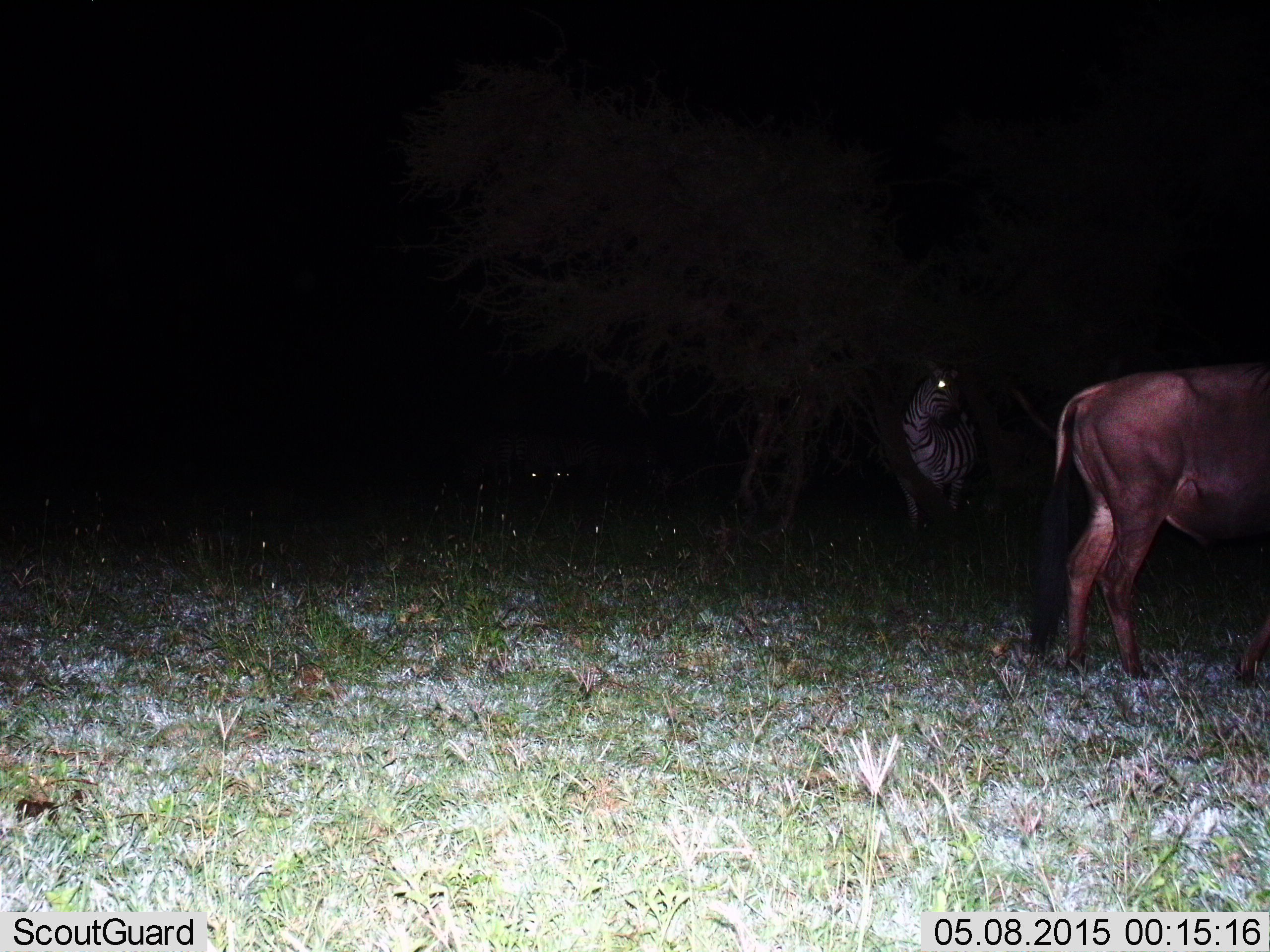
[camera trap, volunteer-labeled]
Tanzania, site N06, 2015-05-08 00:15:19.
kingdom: Animalia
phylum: Chordata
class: Mammalia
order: Artiodactyla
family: Bovidae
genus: Connochaetes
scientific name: Connochaetes taurinus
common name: blue wildebeest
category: wildebeest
Wildebeest (blue wildebeest) (Connochaetes taurinus), count 1. Behavior (volunteer vote fractions): standing 87%, resting 0%, moving 13%, interacting 0%. Young present (vote fraction): 0%. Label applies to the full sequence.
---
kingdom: Animalia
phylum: Chordata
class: Mammalia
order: Perissodactyla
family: Equidae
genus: Equus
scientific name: Equus quagga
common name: plains zebra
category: zebra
Zebra (plains zebra) (Equus quagga), count 1. Behavior (volunteer vote fractions): standing 94%, resting 0%, moving 0%, interacting 6%. Young present (vote fraction): 0%. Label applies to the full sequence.